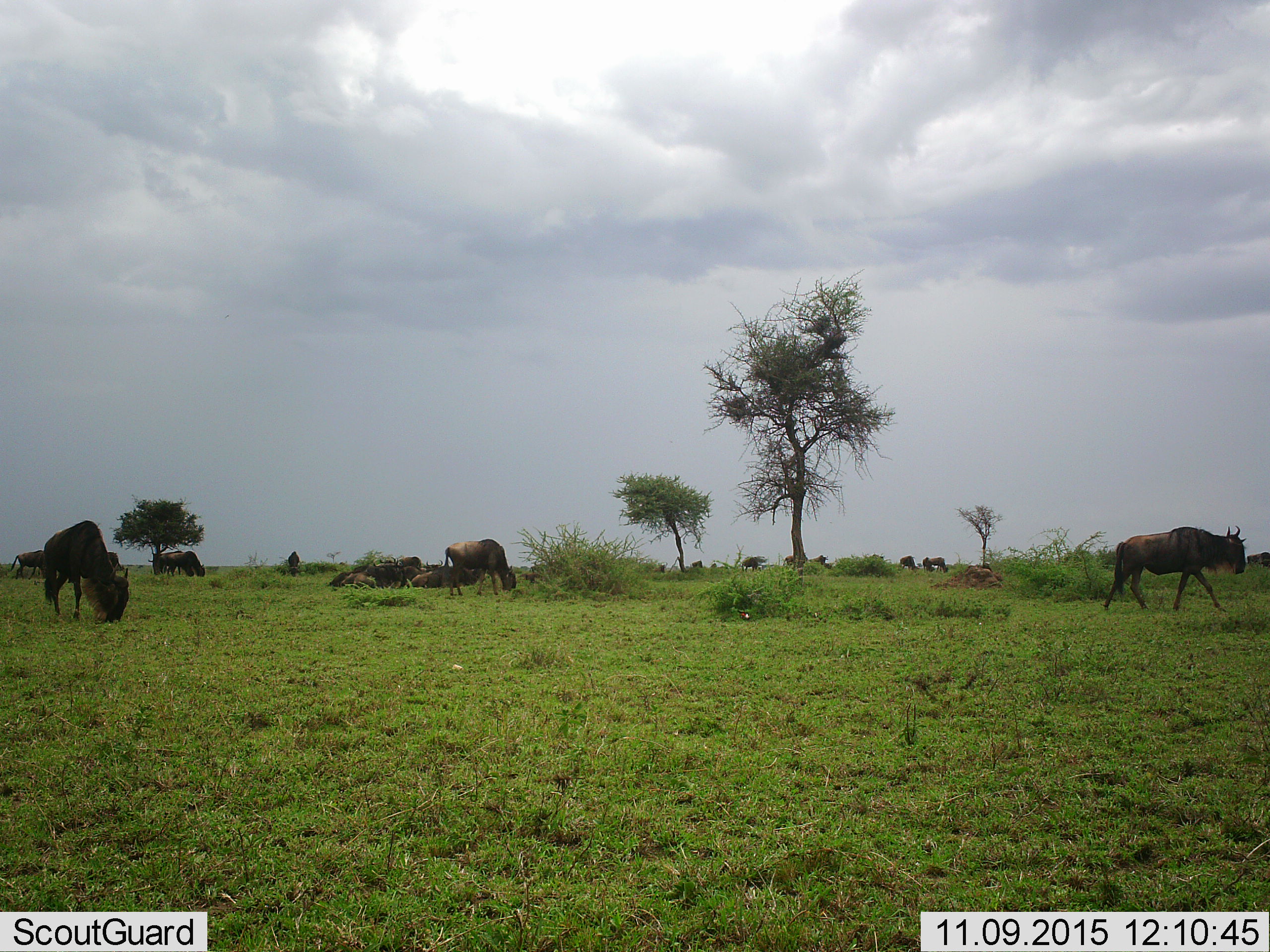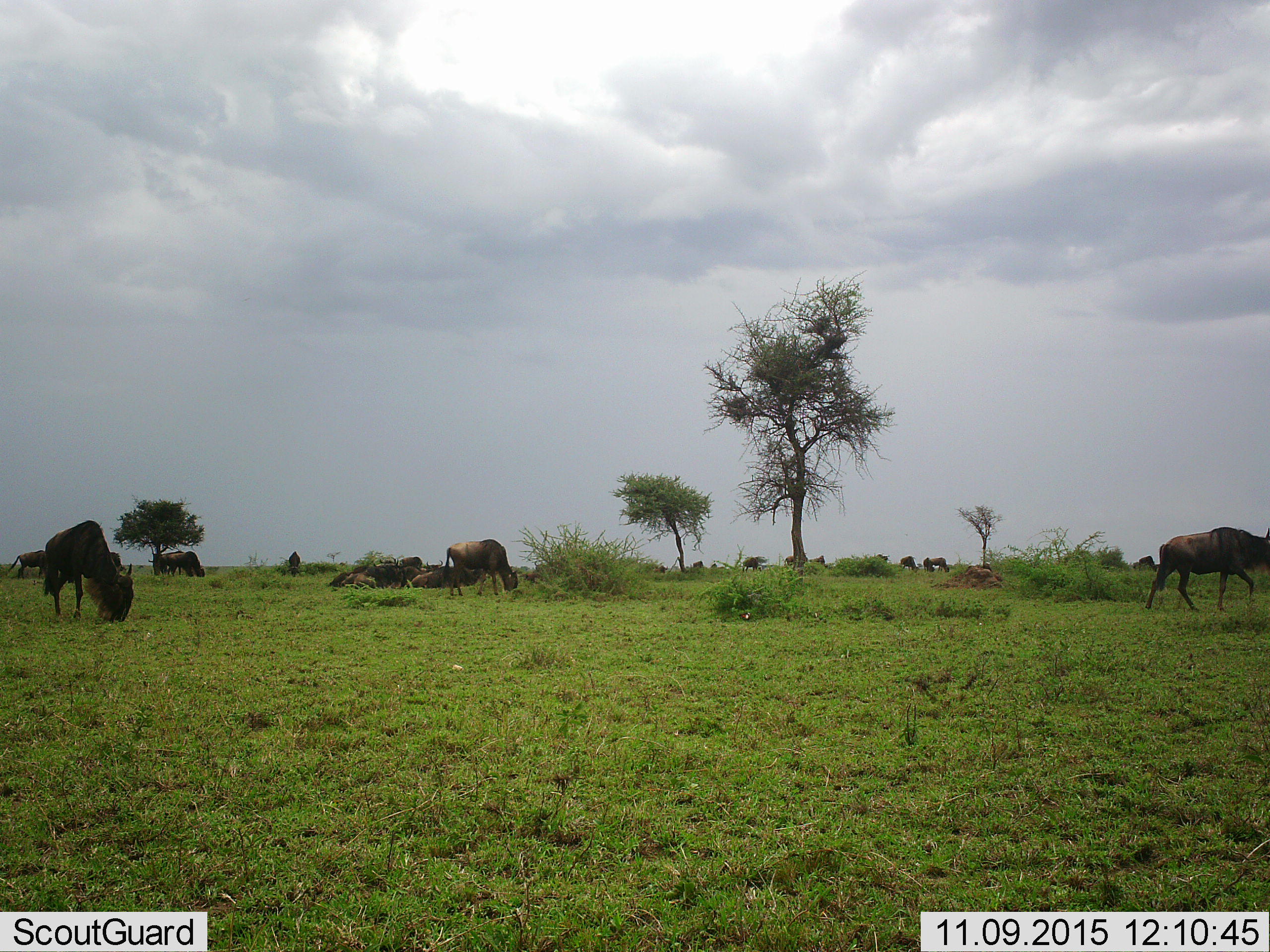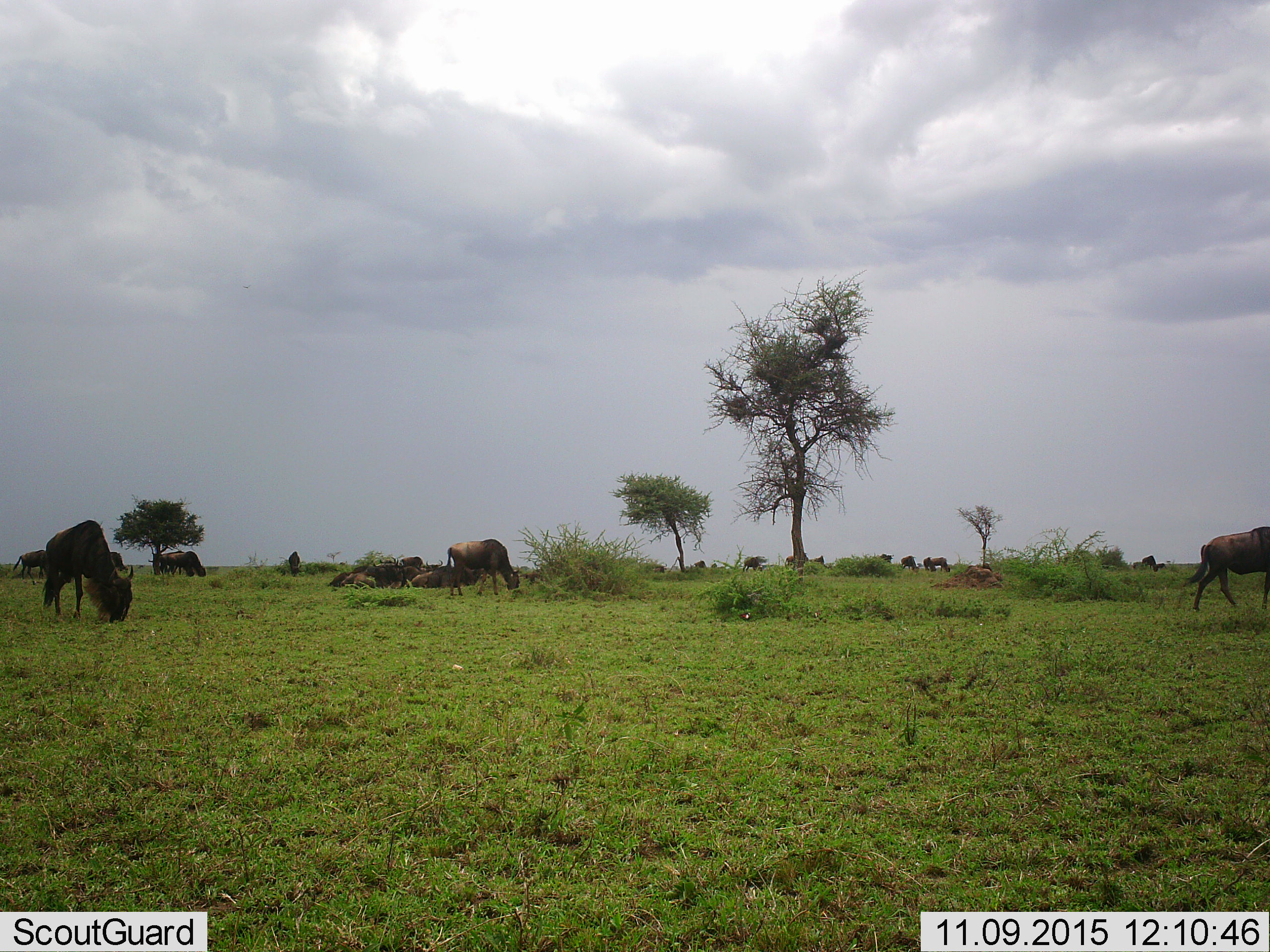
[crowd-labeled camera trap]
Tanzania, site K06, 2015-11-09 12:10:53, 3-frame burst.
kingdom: Animalia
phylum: Chordata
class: Mammalia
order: Artiodactyla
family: Bovidae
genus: Connochaetes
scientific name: Connochaetes taurinus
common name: blue wildebeest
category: wildebeest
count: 11-50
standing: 88%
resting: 75%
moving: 75%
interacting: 38%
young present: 25%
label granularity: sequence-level